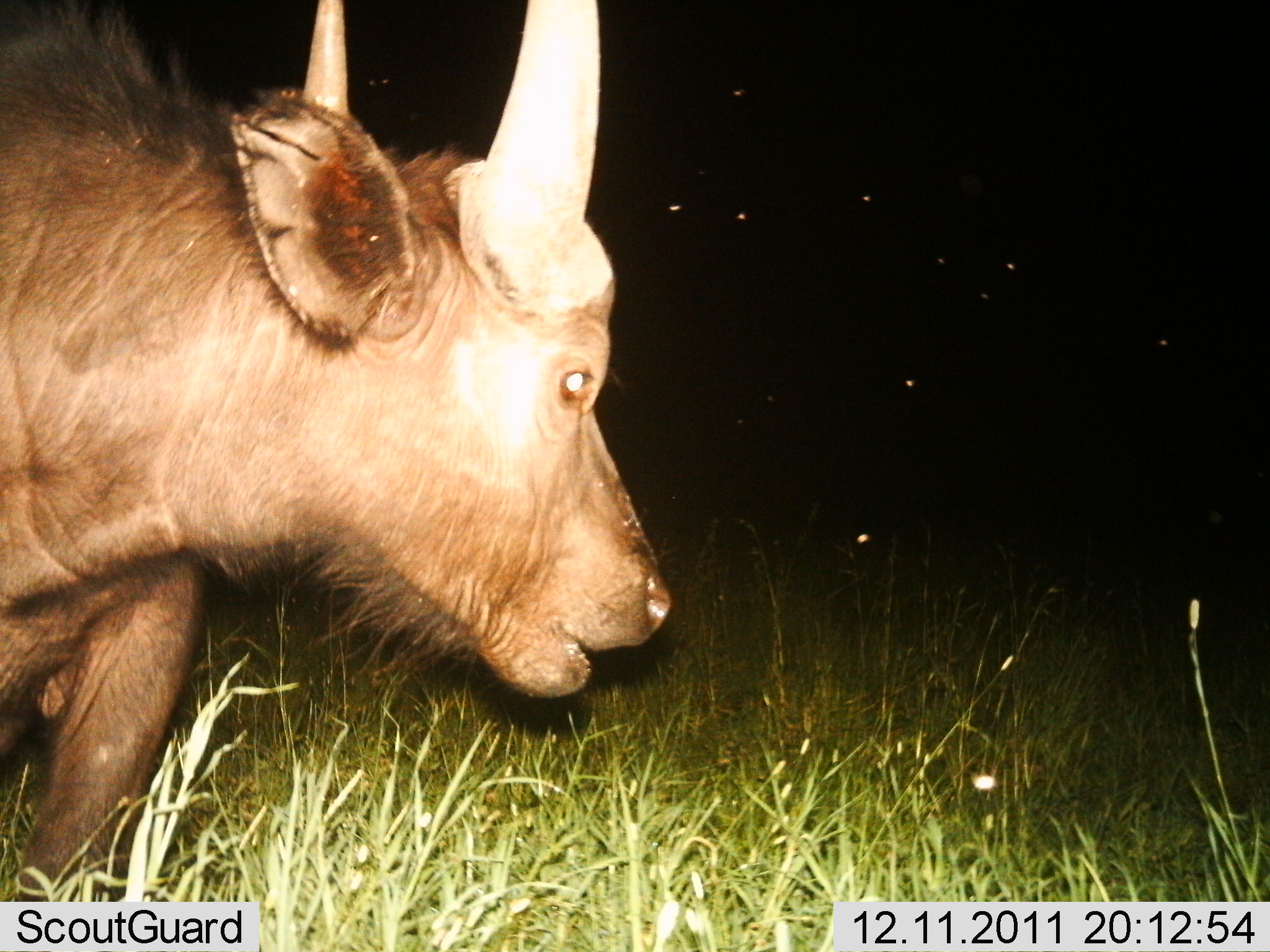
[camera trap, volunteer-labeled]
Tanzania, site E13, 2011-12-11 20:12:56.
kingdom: Animalia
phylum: Chordata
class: Mammalia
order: Artiodactyla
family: Bovidae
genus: Syncerus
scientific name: Syncerus caffer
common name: cape buffalo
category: buffalo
Buffalo (cape buffalo) (Syncerus caffer), count 1. Behavior (volunteer vote fractions): standing 91%, resting 0%, moving 0%, interacting 0%. Young present (vote fraction): 9%. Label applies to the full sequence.